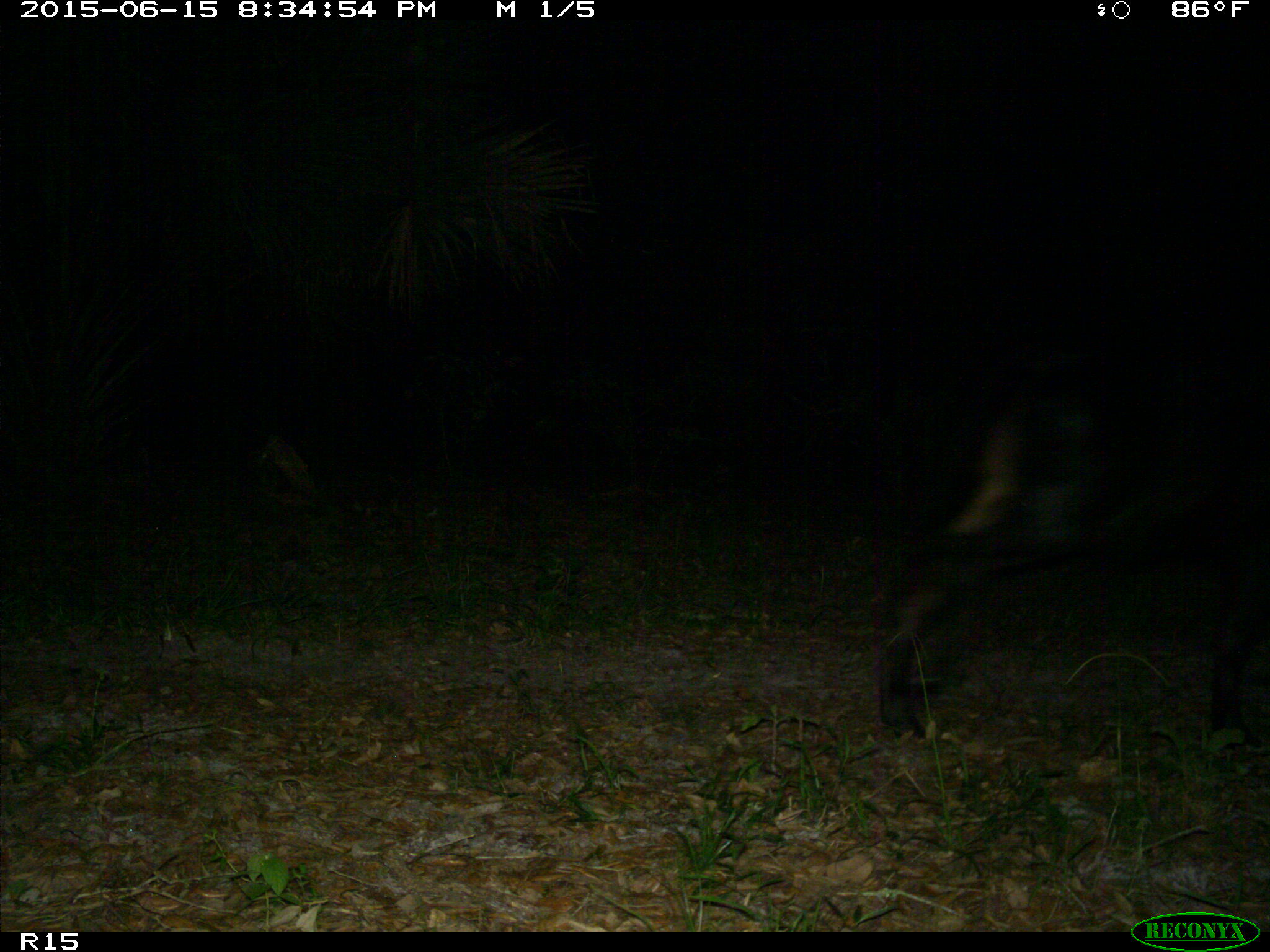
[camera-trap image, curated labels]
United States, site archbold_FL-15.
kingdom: Animalia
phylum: Chordata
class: Mammalia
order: Artiodactyla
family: Bovidae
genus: Bos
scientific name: Bos taurus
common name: domestic cow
Bos taurus (domestic cow).